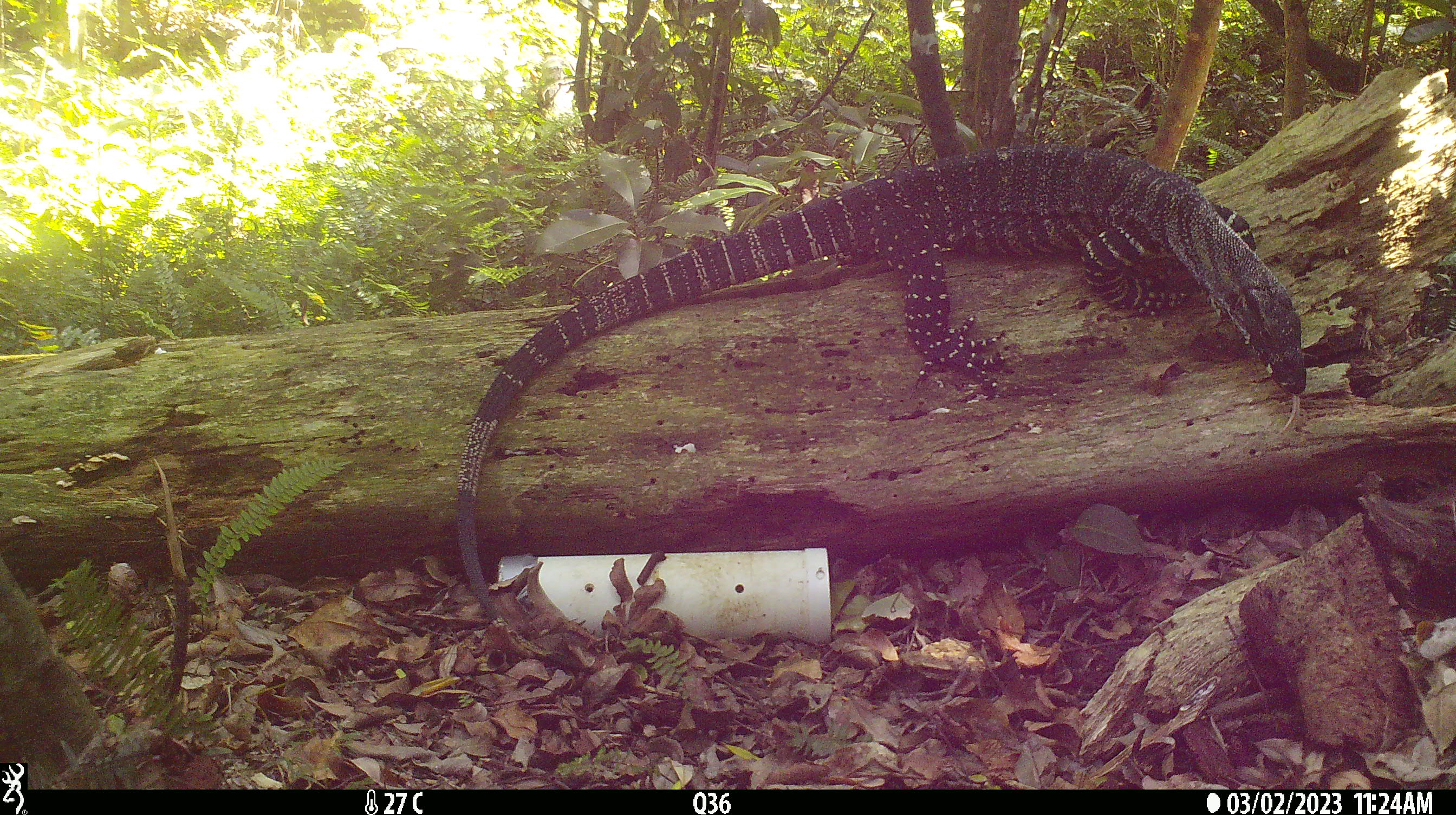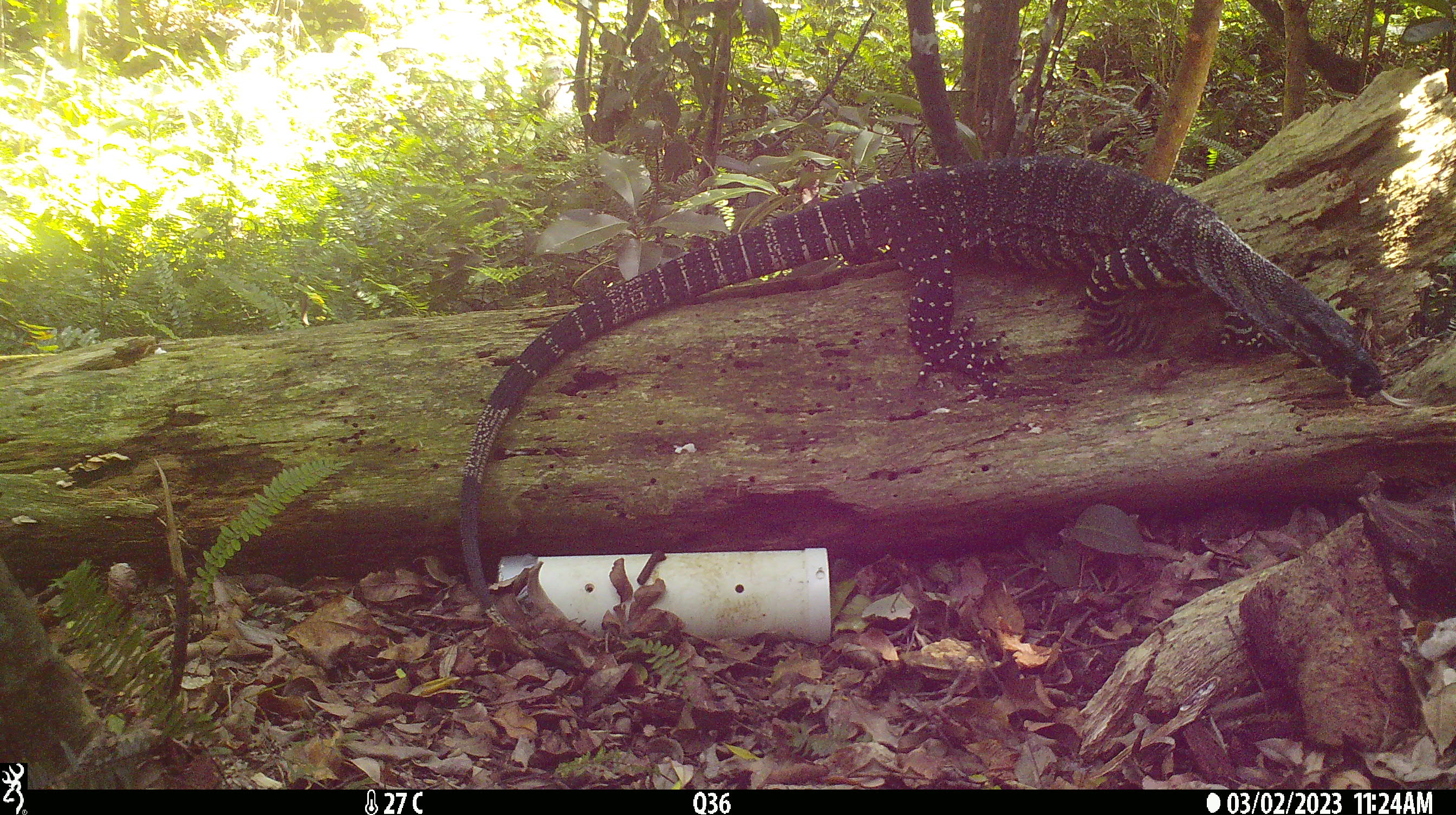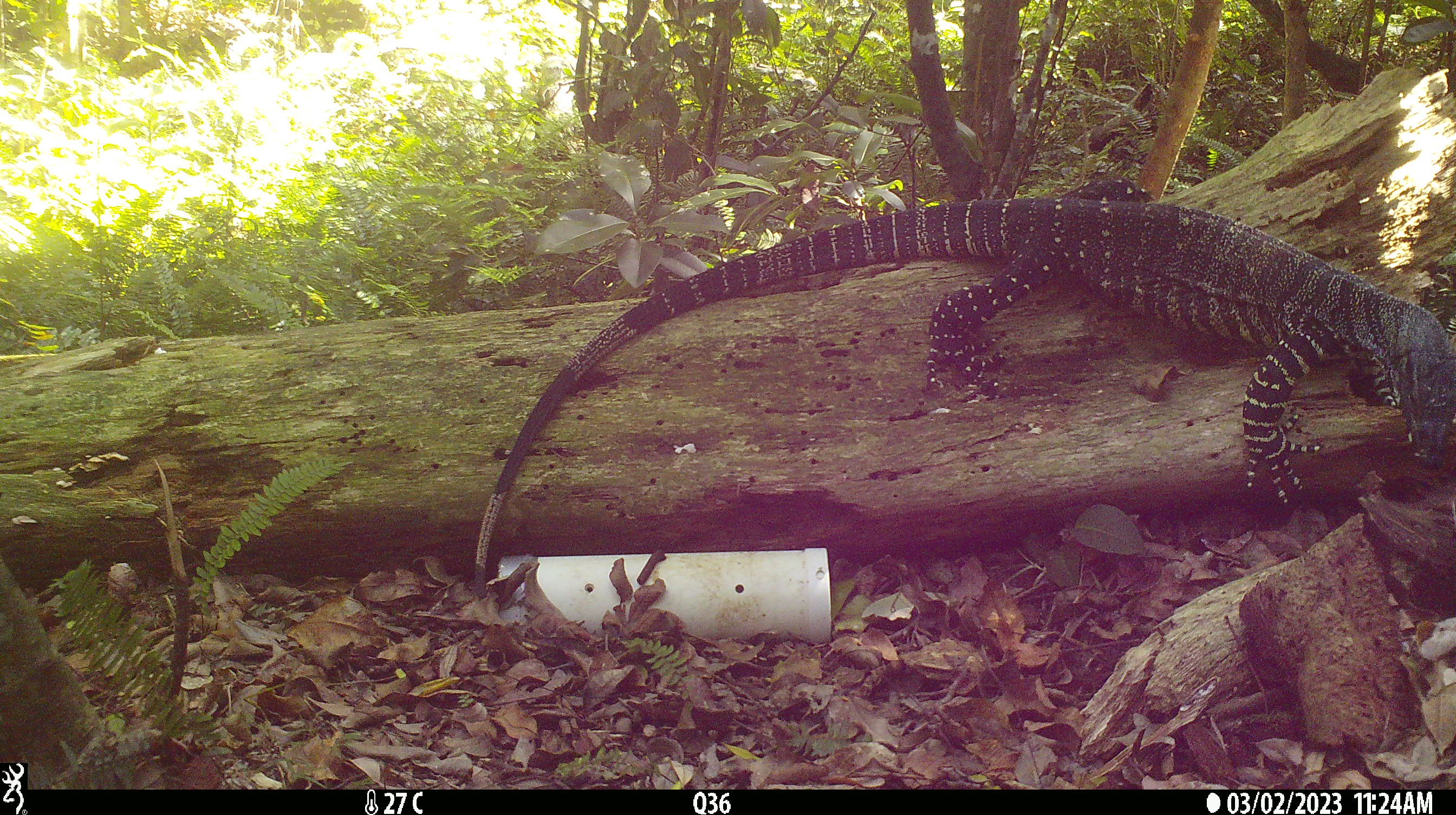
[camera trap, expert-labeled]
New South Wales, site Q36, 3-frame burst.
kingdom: Animalia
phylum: Chordata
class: Reptilia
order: Squamata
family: Varanidae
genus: Varanus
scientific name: Varanus varius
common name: lace monitor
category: goanna